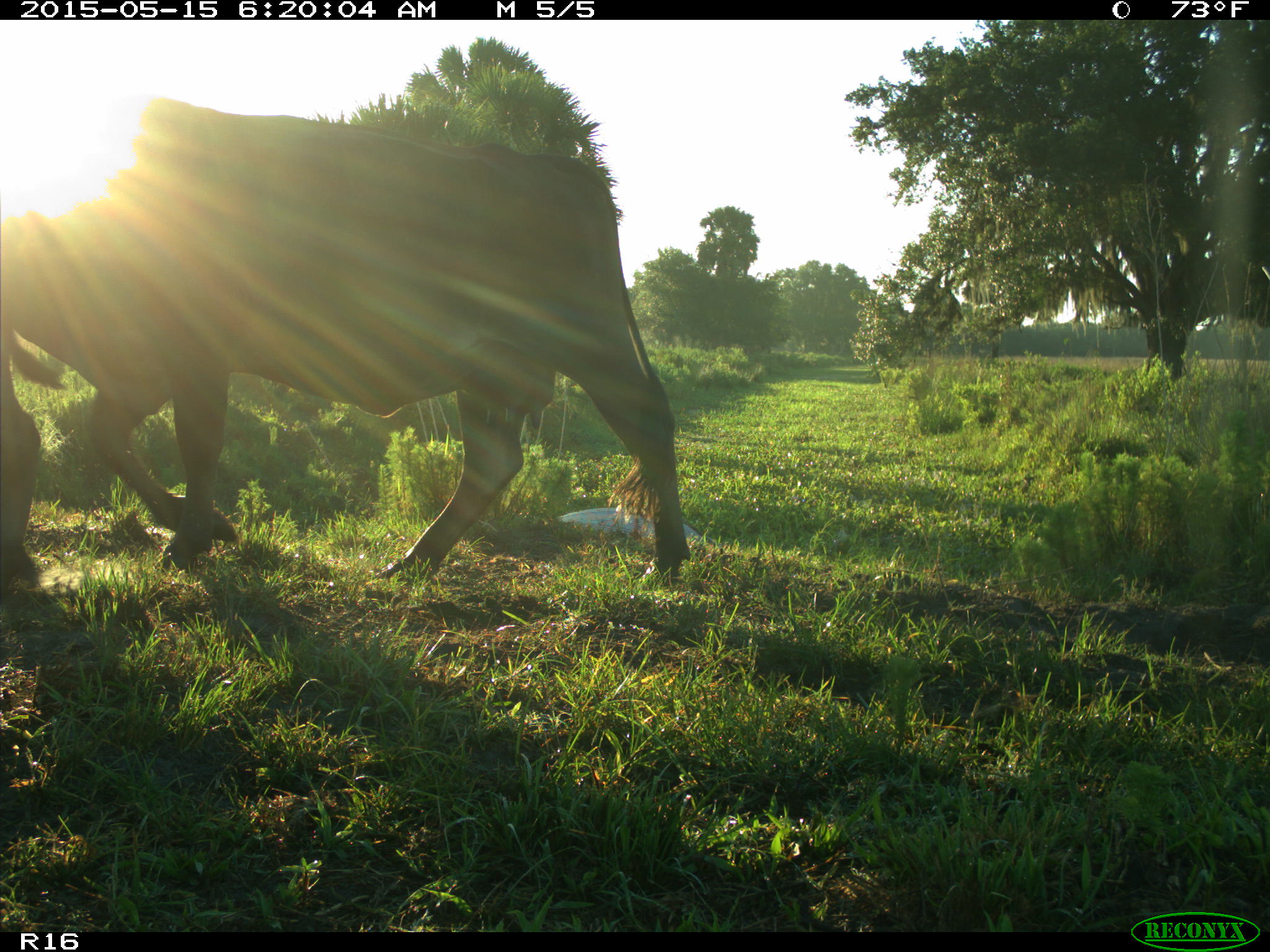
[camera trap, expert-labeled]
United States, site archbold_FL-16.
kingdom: Animalia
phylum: Chordata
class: Mammalia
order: Artiodactyla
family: Bovidae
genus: Bos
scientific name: Bos taurus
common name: domestic cow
Bos taurus (domestic cow).